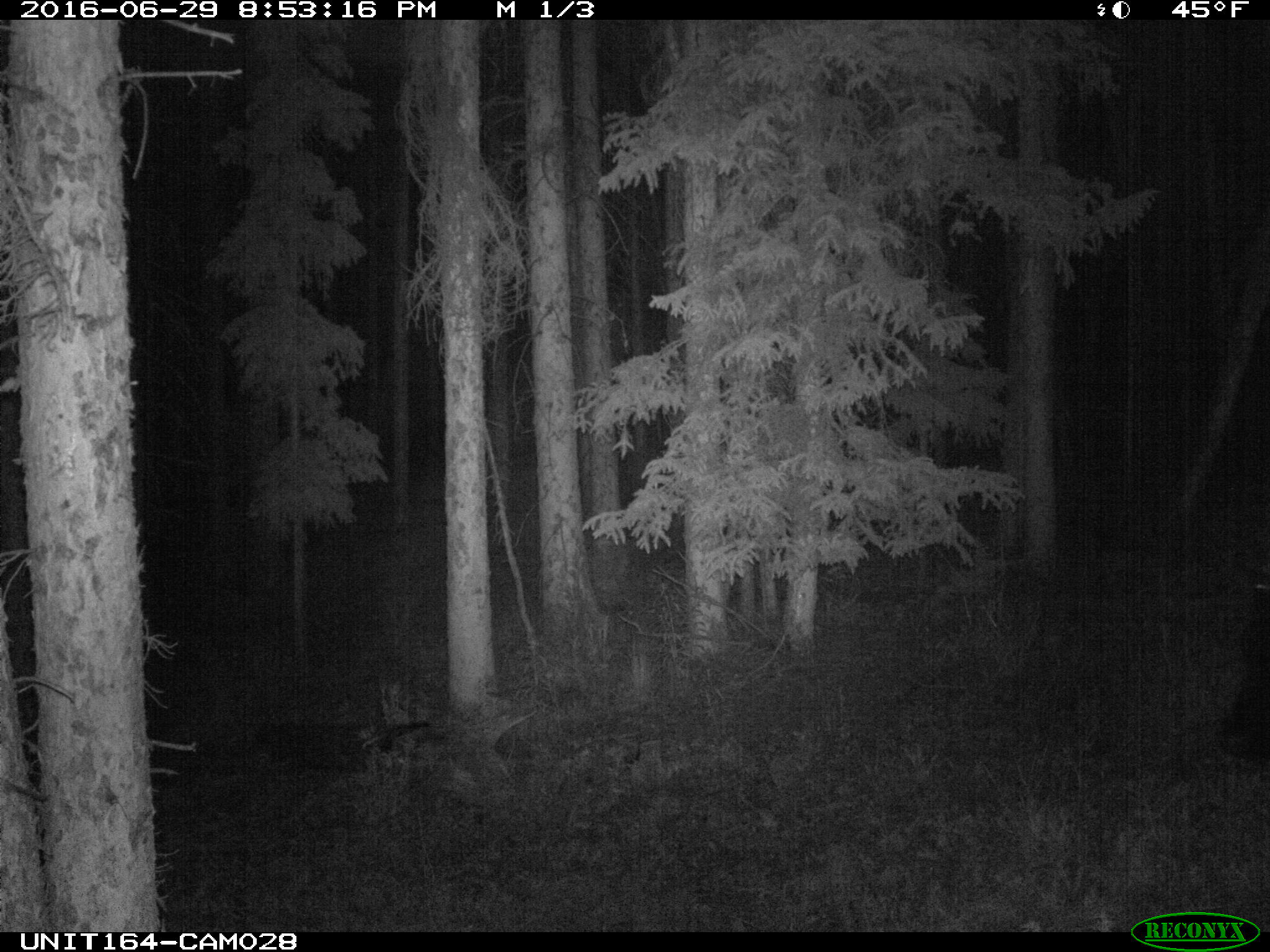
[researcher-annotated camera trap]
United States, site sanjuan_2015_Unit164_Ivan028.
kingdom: Animalia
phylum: Chordata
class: Mammalia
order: Artiodactyla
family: Bovidae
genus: Bos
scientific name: Bos taurus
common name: domestic cow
Bos taurus (domestic cow).